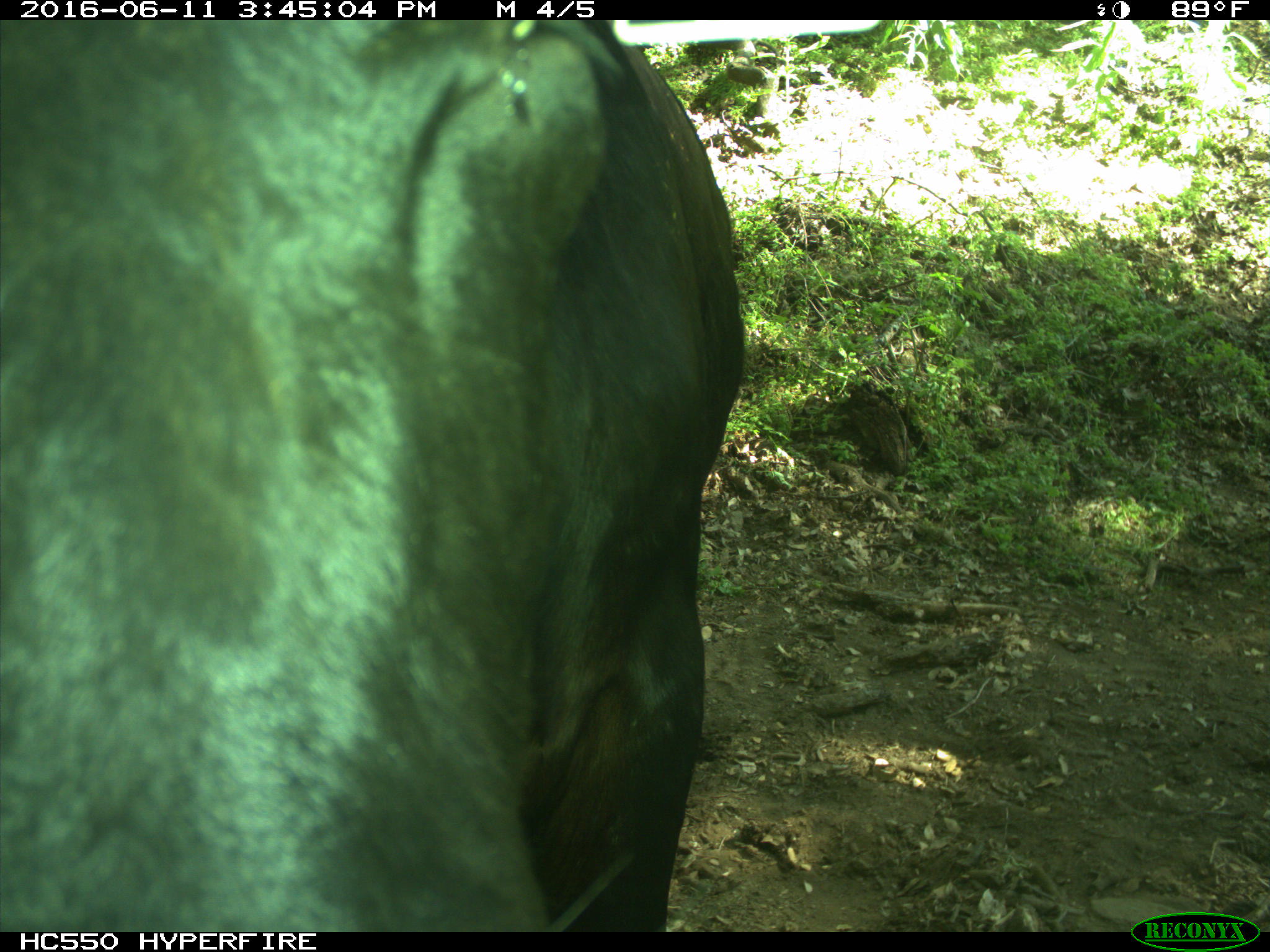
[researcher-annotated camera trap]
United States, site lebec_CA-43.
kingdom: Animalia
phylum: Chordata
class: Mammalia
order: Artiodactyla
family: Bovidae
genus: Bos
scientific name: Bos taurus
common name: domestic cow